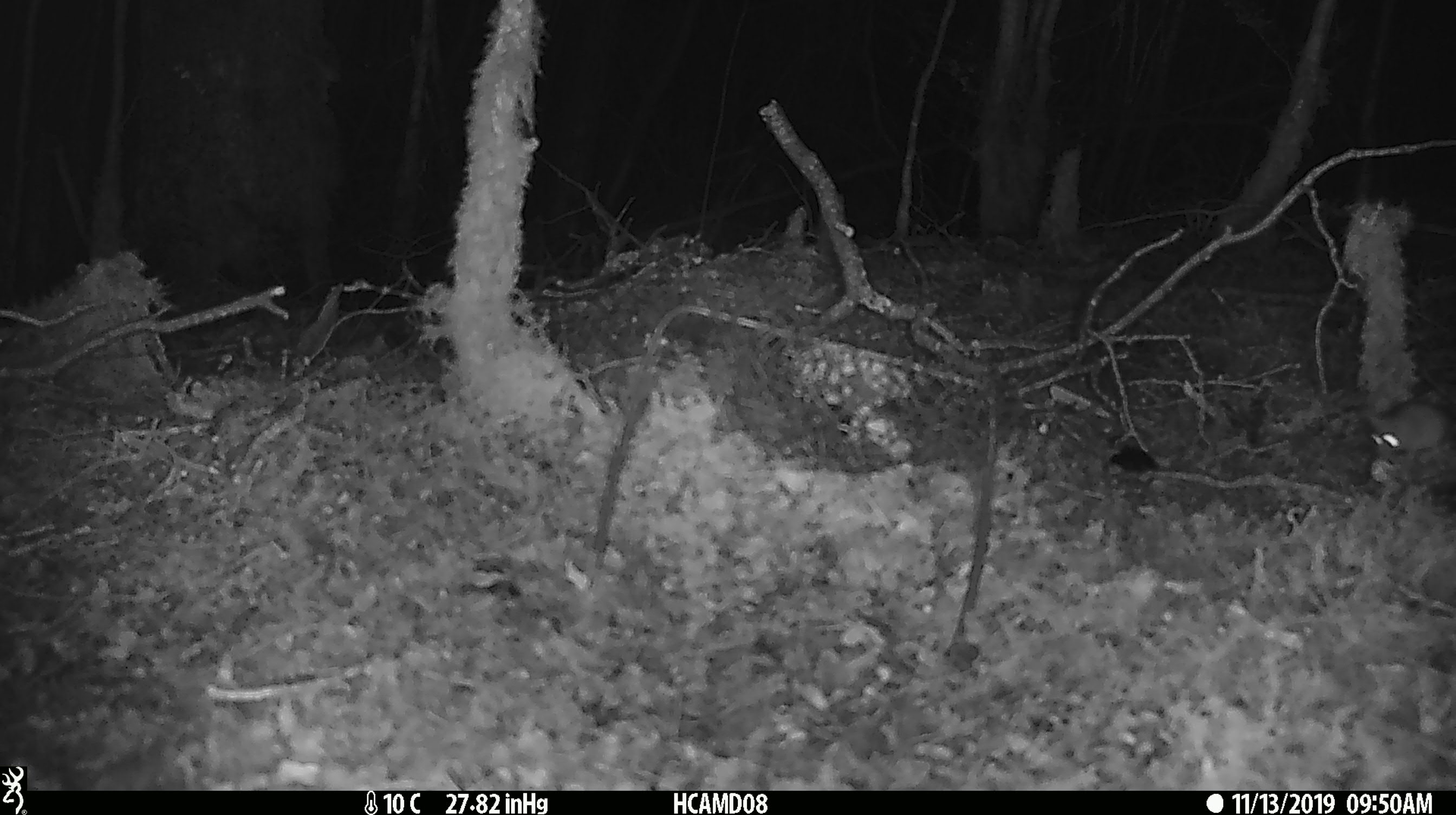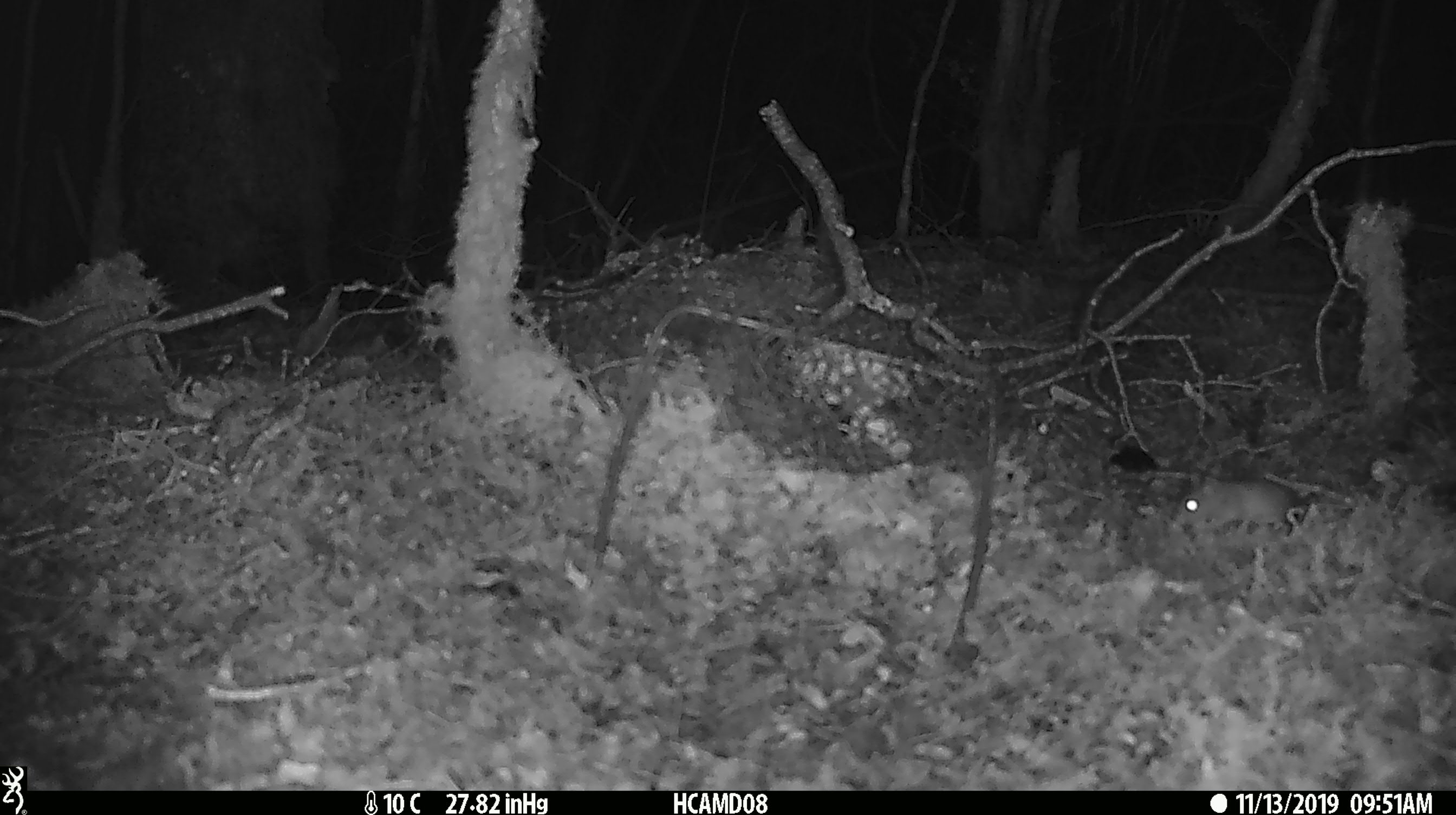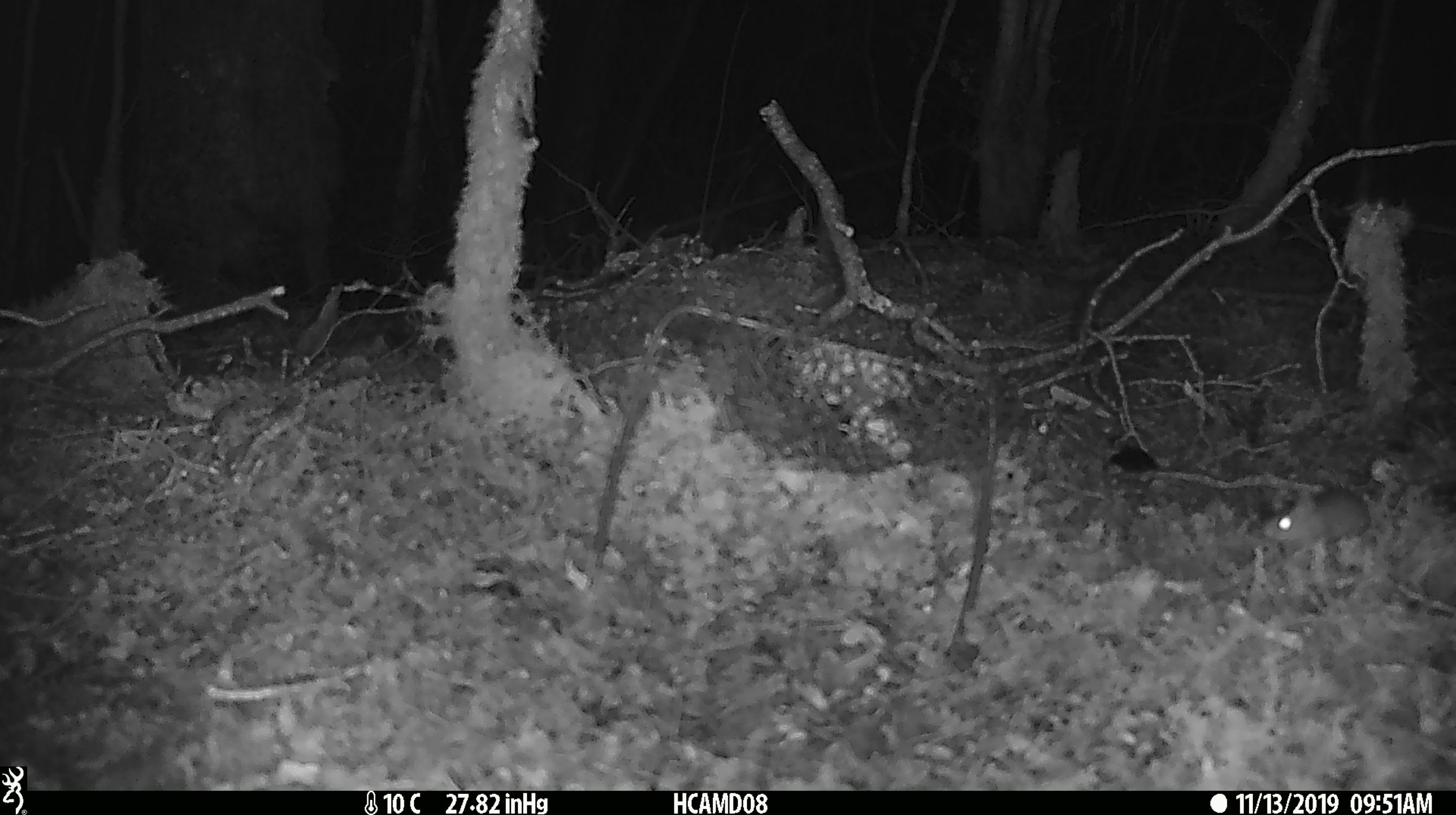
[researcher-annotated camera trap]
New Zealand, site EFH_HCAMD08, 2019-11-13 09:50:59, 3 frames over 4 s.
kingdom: Animalia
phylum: Chordata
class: Mammalia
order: Rodentia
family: Muridae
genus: Mus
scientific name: Mus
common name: mouse